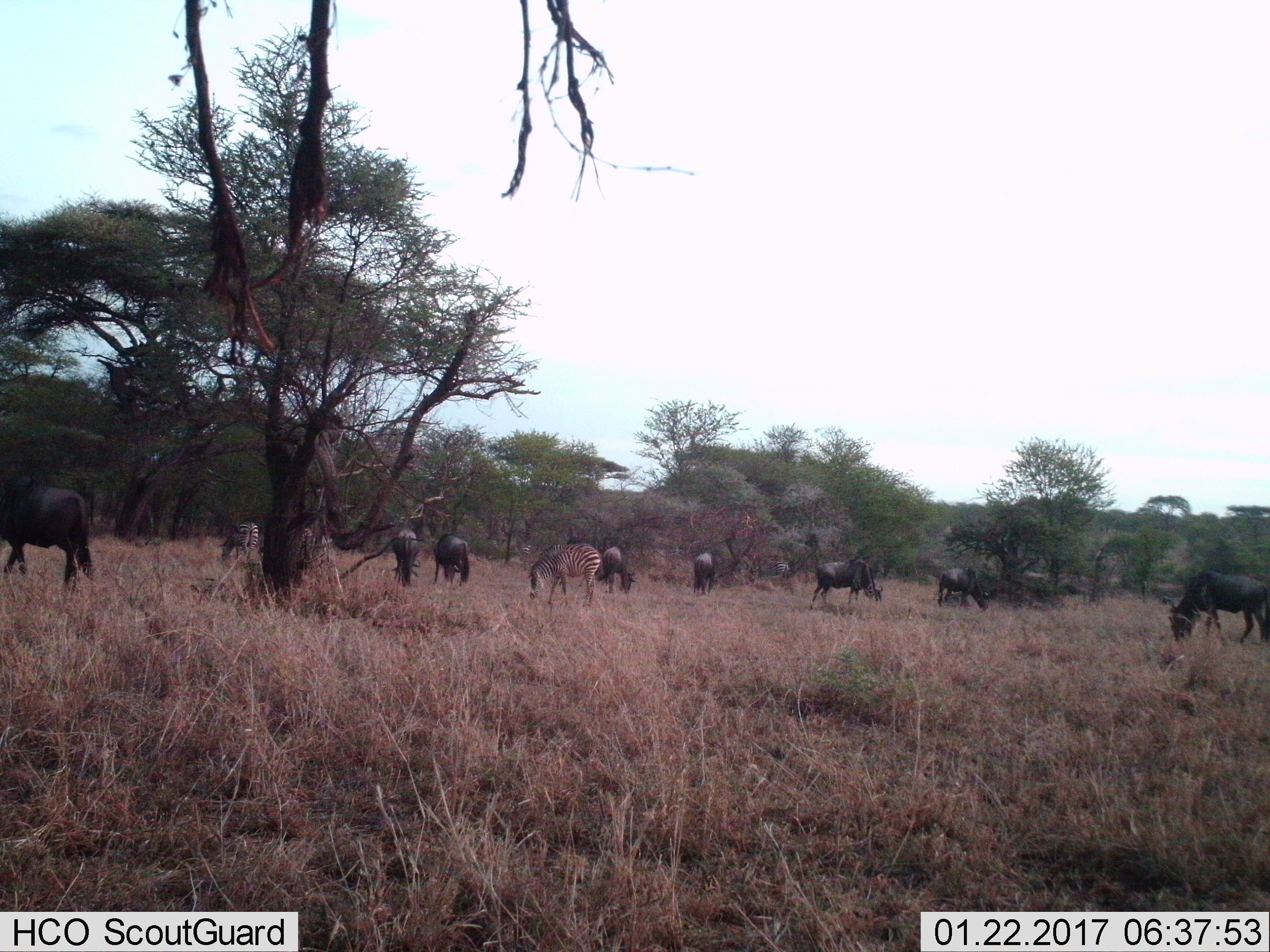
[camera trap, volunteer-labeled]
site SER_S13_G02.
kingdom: Animalia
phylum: Chordata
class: Mammalia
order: Artiodactyla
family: Bovidae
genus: Connochaetes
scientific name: Connochaetes taurinus taurinus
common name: blue wildebeest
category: wildebeestblue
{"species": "wildebeestblue (blue wildebeest) (Connochaetes taurinus taurinus)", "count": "8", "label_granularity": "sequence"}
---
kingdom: Animalia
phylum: Chordata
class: Mammalia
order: Perissodactyla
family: Equidae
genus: Equus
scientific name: Equus quagga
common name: plains zebra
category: zebraplains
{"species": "zebraplains (plains zebra) (Equus quagga)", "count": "3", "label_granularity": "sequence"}